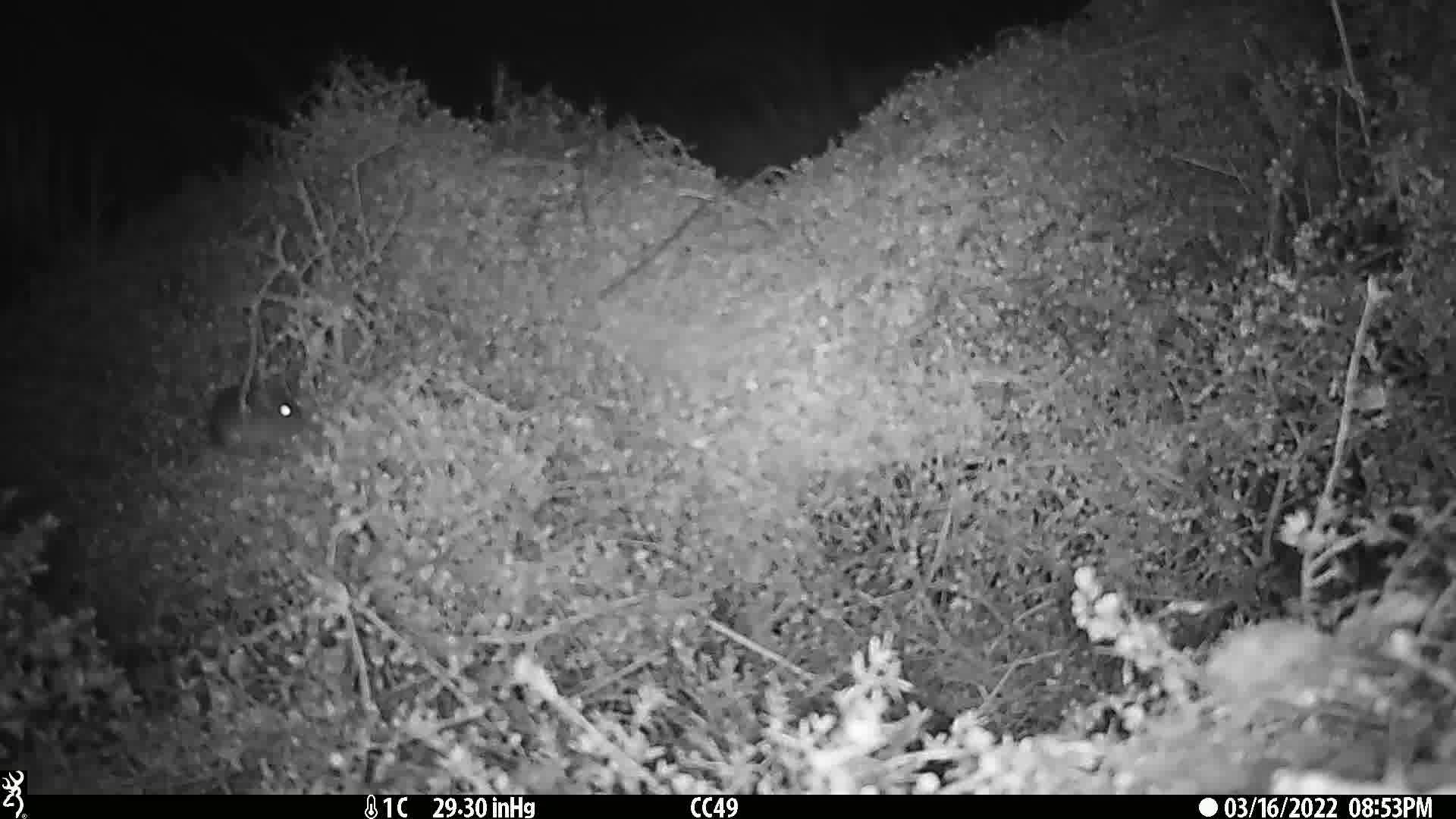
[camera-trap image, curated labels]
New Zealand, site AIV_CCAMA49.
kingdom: Animalia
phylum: Chordata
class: Mammalia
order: Rodentia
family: Muridae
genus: Mus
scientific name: Mus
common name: mouse